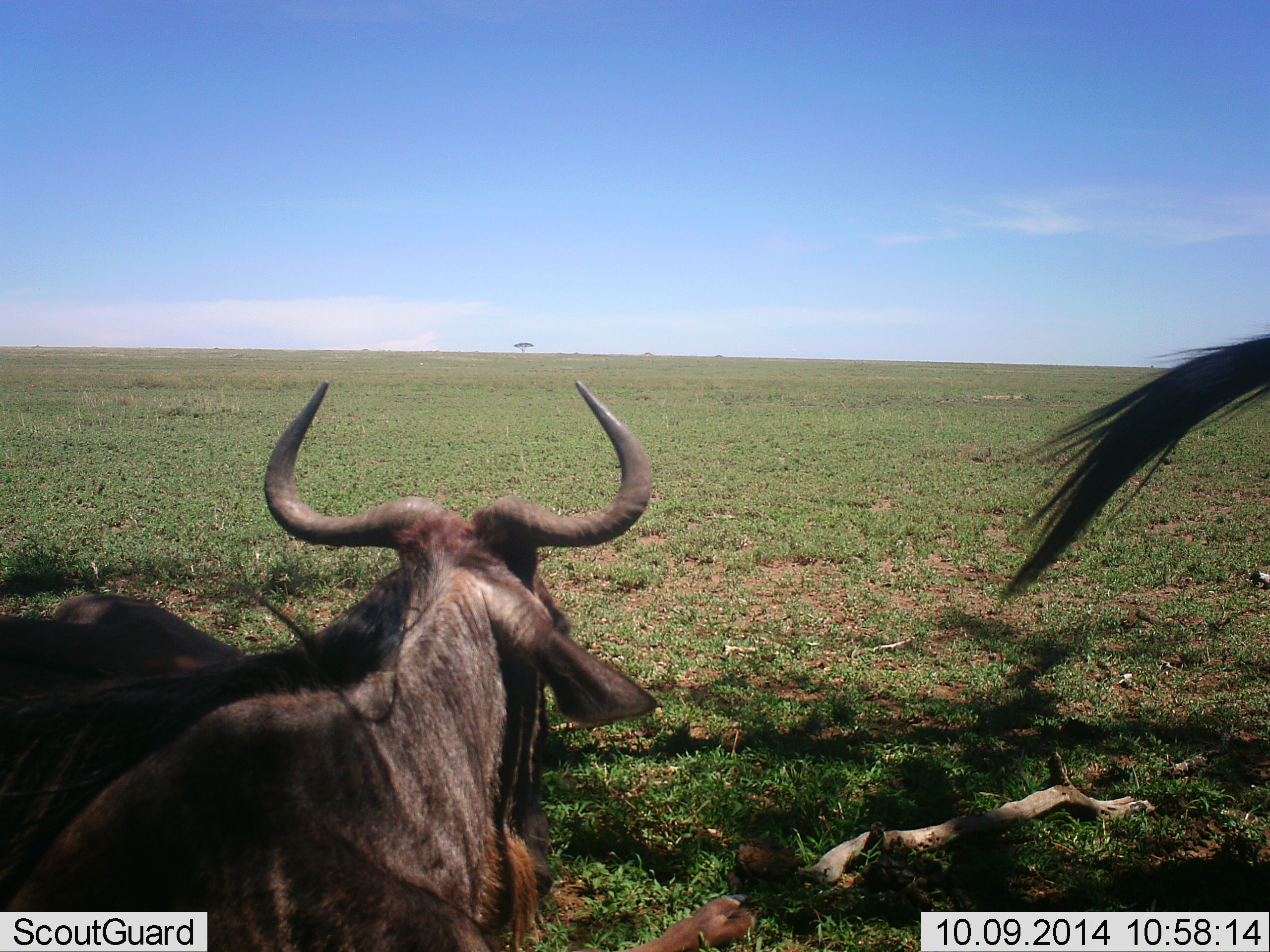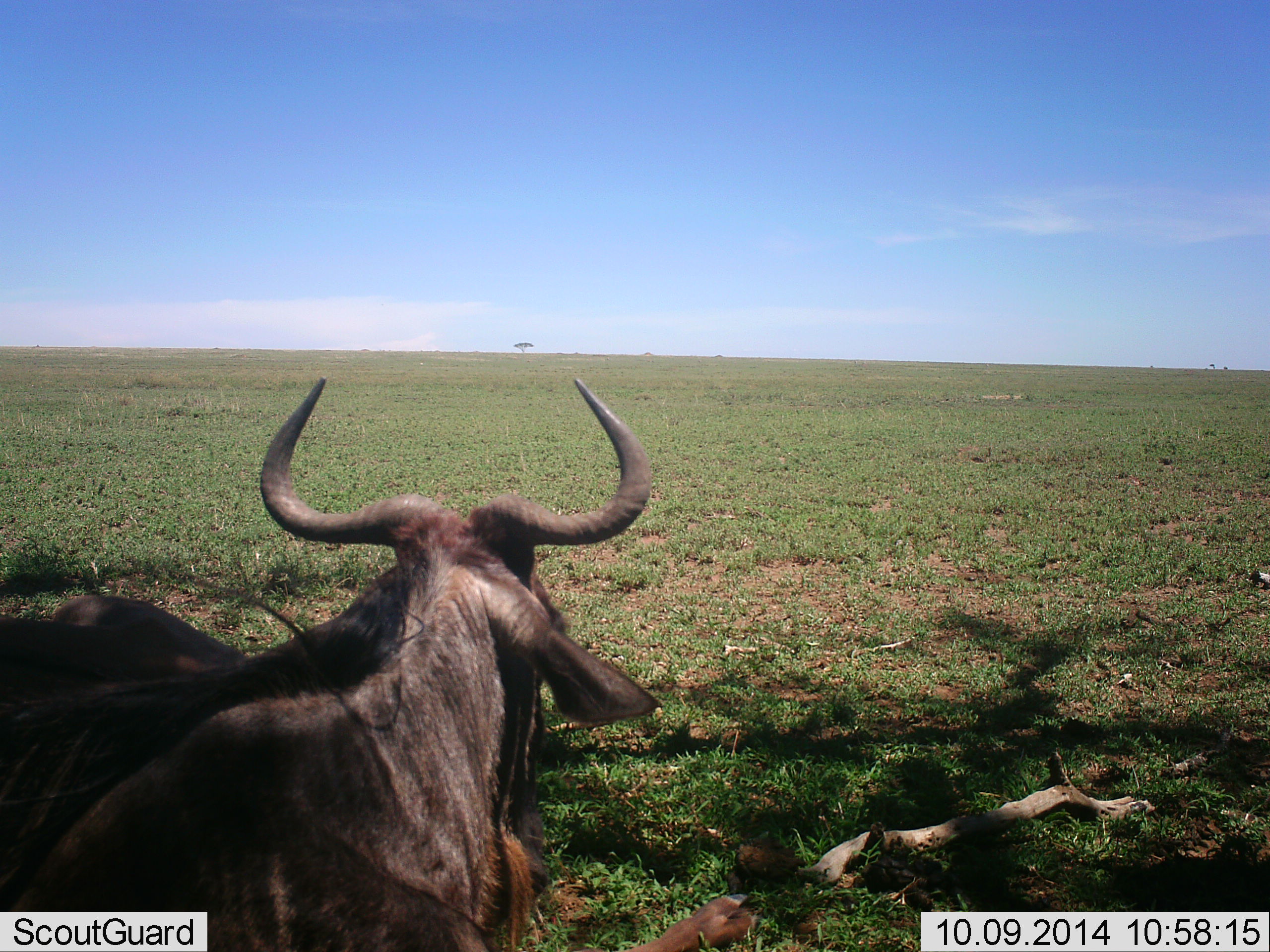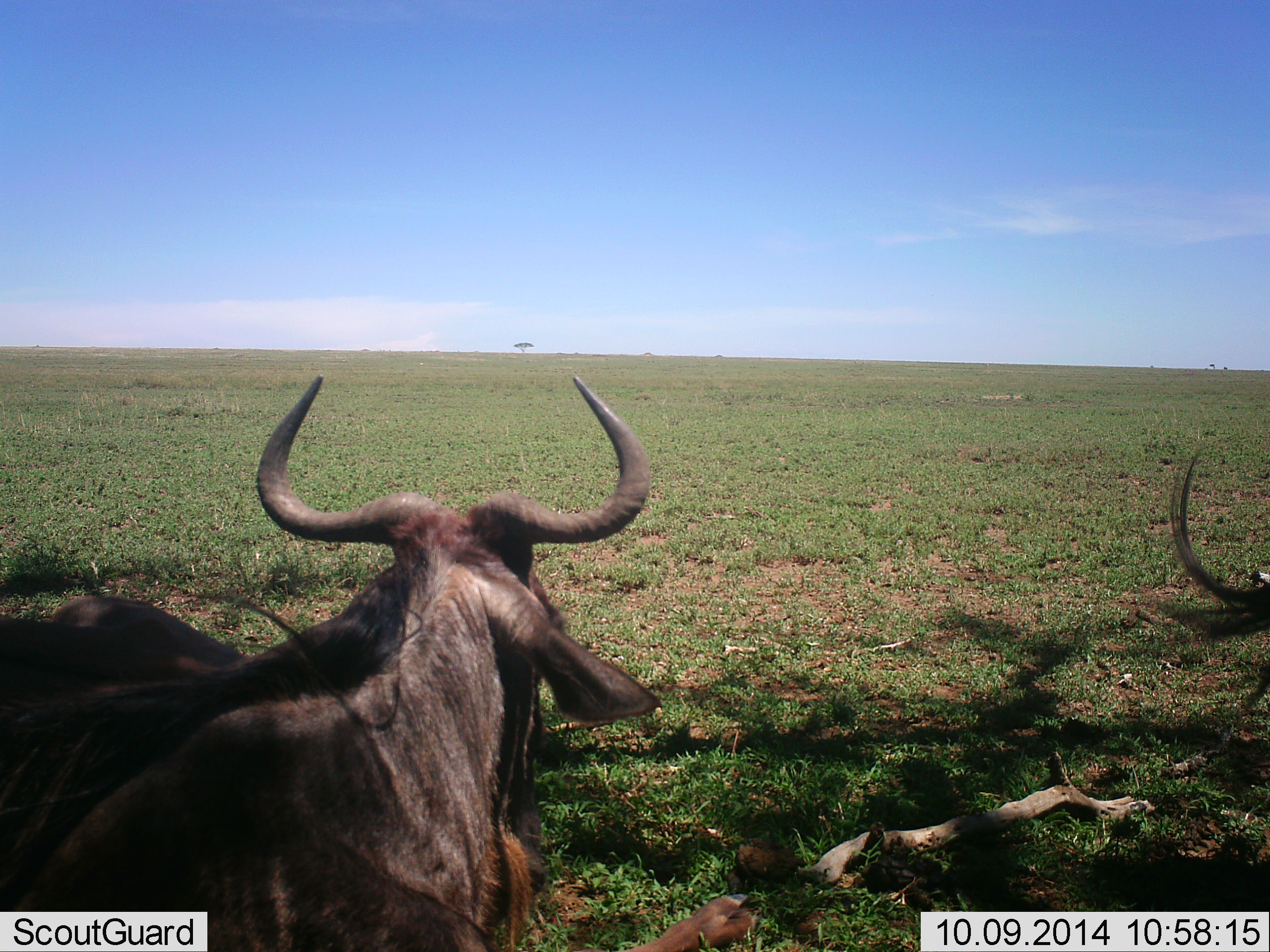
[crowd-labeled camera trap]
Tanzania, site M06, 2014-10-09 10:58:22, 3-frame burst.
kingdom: Animalia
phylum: Chordata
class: Mammalia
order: Artiodactyla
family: Bovidae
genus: Connochaetes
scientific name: Connochaetes taurinus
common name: blue wildebeest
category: wildebeest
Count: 2.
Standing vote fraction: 40%.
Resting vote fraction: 90%.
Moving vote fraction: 0%.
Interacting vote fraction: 0%.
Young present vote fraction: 0%.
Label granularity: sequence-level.